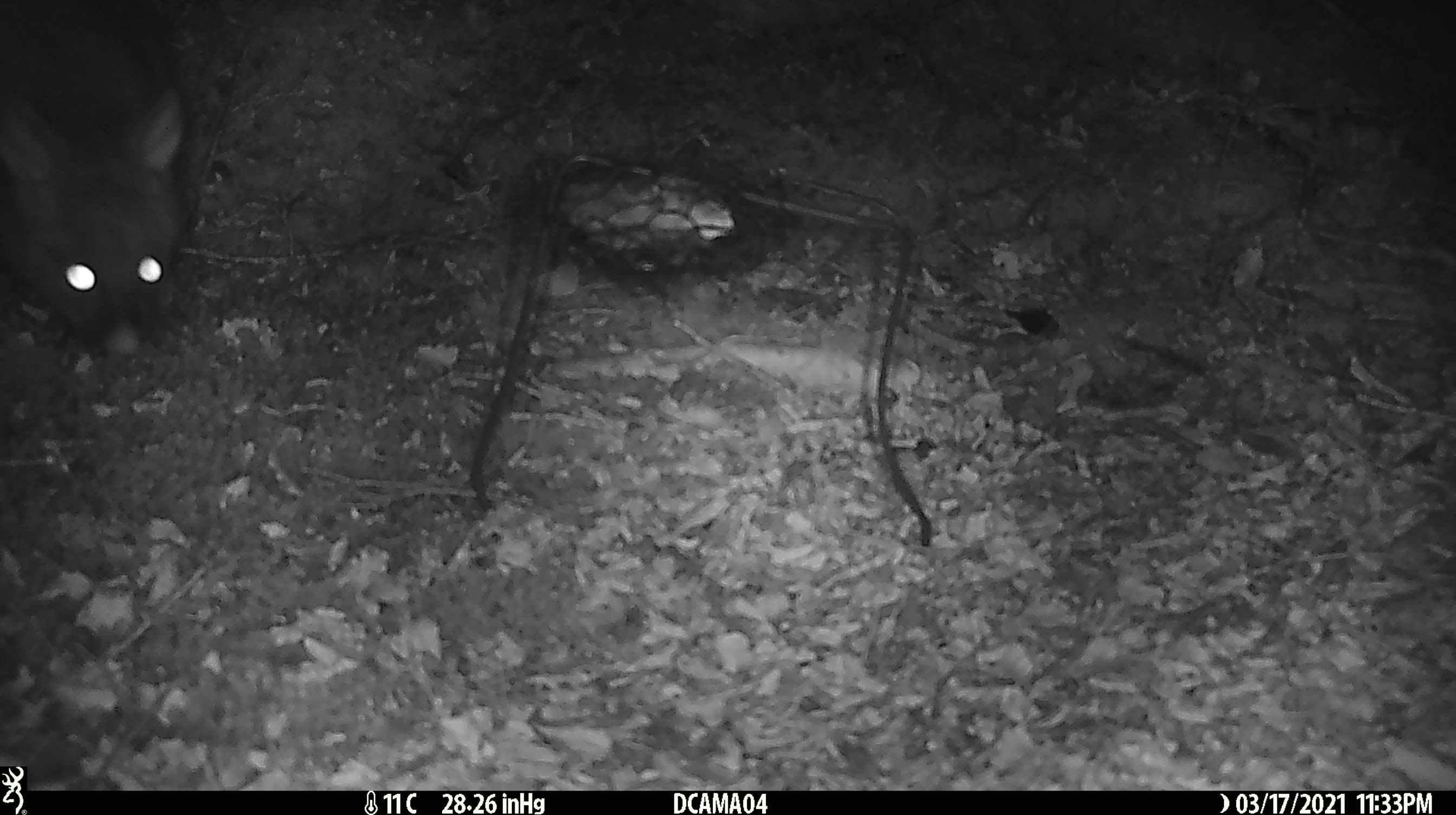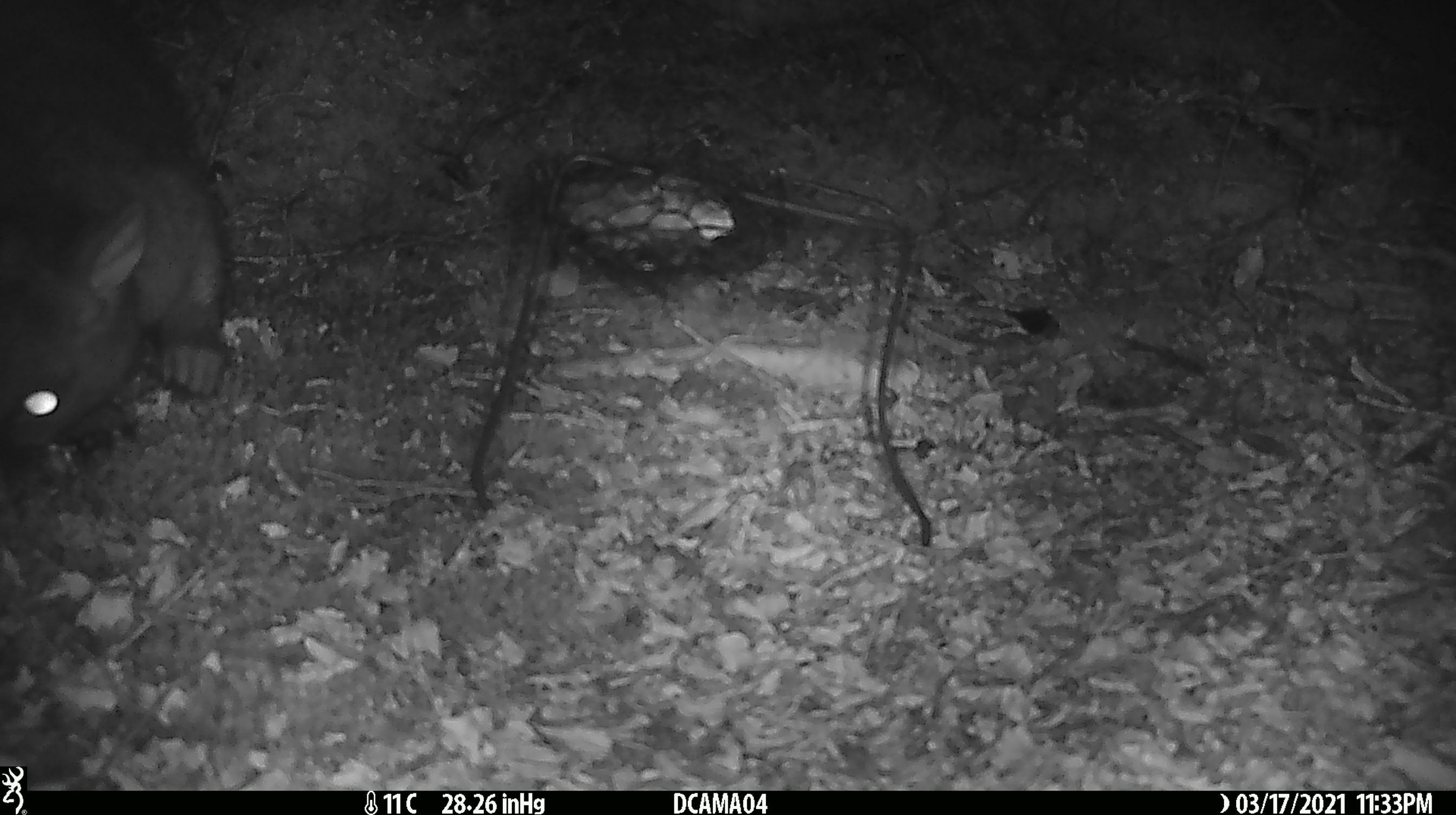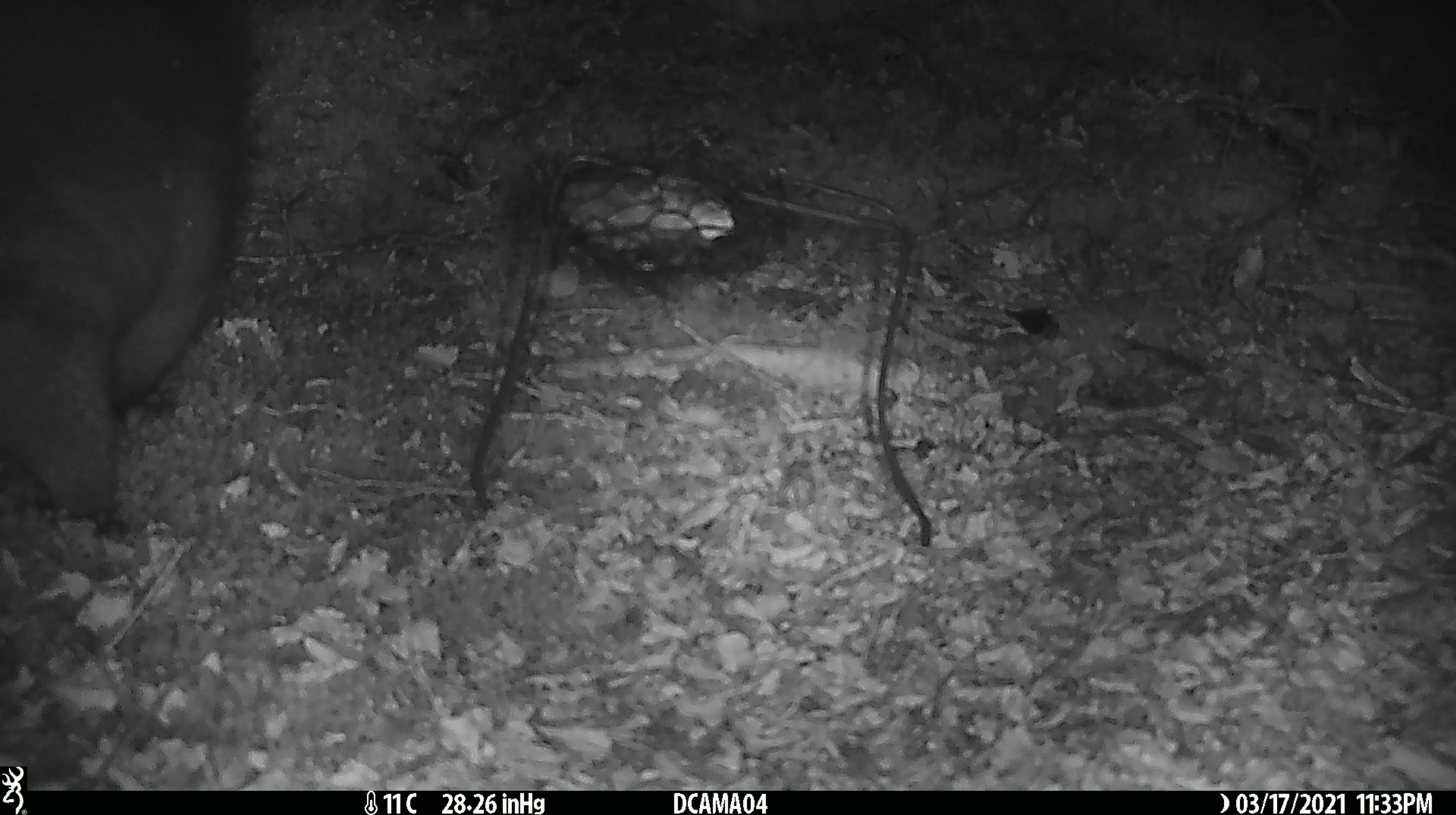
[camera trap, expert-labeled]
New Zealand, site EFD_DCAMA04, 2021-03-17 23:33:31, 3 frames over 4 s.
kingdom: Animalia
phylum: Chordata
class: Mammalia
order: Diprotodontia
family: Phalangeridae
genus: Trichosurus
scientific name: Trichosurus vulpecula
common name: common brushtail possum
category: possum